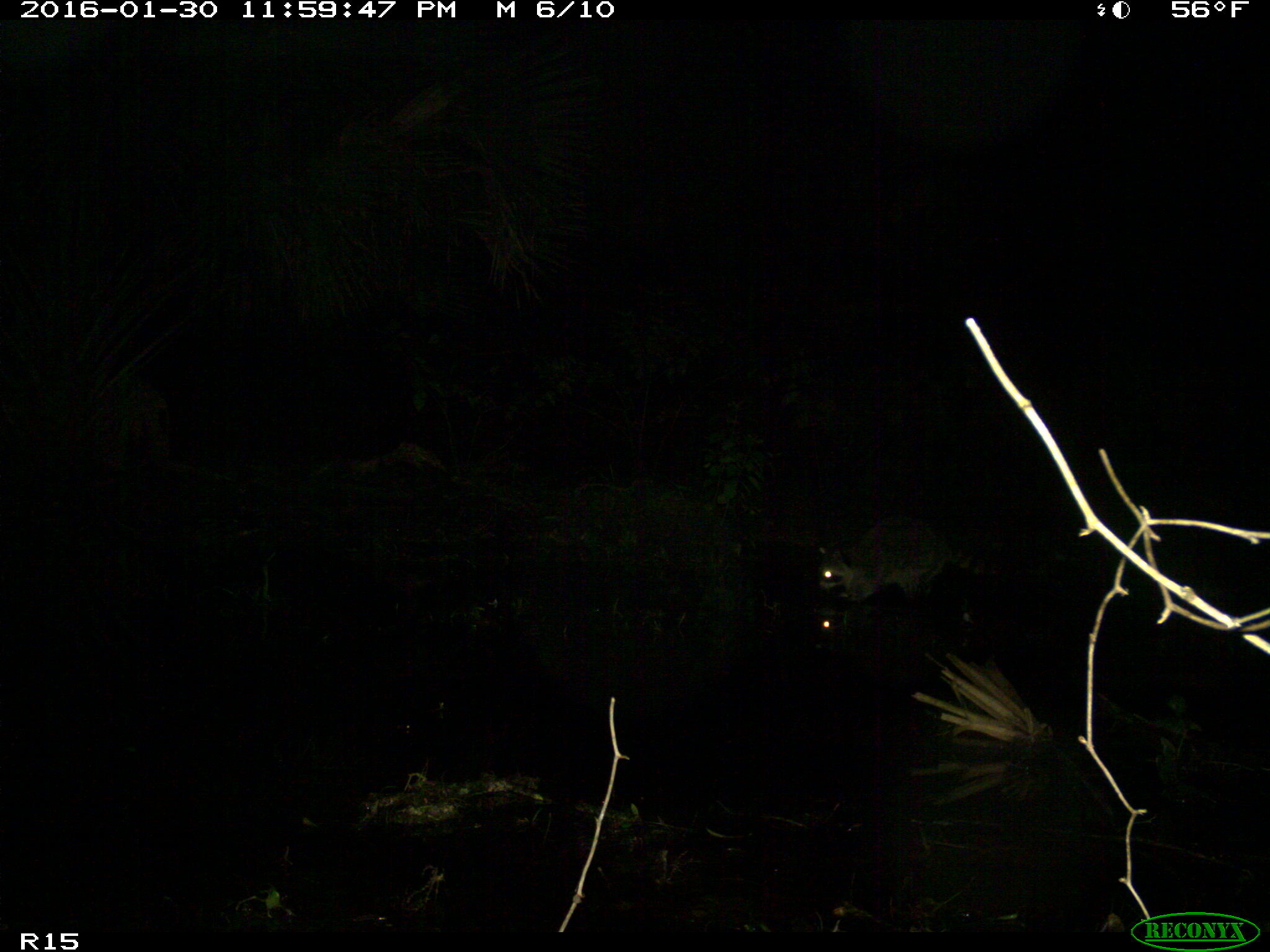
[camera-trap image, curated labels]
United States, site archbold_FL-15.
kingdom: Animalia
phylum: Chordata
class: Mammalia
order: Carnivora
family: Procyonidae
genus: Procyon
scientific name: Procyon lotor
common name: common raccoon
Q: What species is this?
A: Procyon lotor (common raccoon).